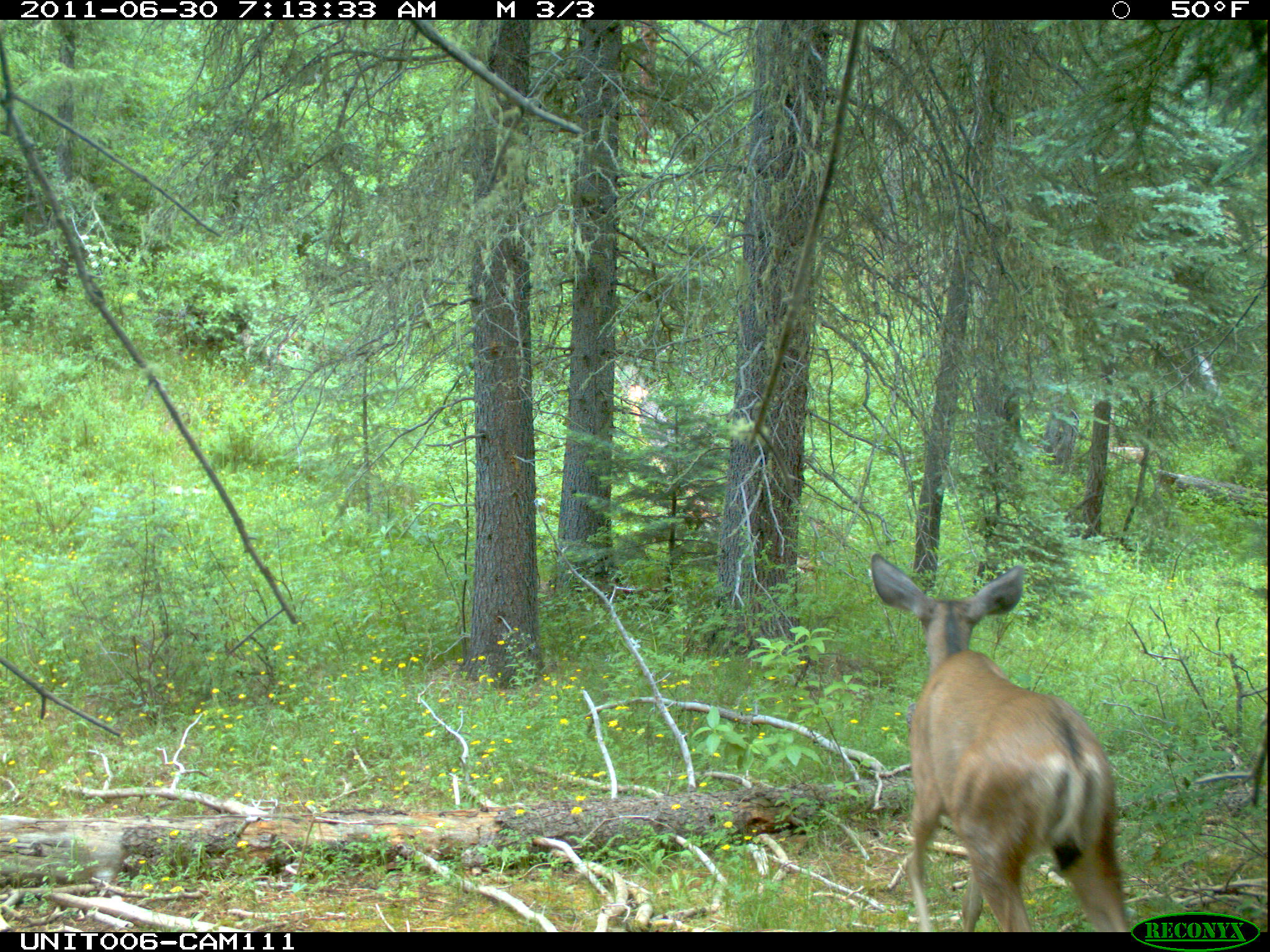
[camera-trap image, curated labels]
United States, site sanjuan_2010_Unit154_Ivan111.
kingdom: Animalia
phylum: Chordata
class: Mammalia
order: Artiodactyla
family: Cervidae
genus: Odocoileus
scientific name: Odocoileus hemionus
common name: mule deer